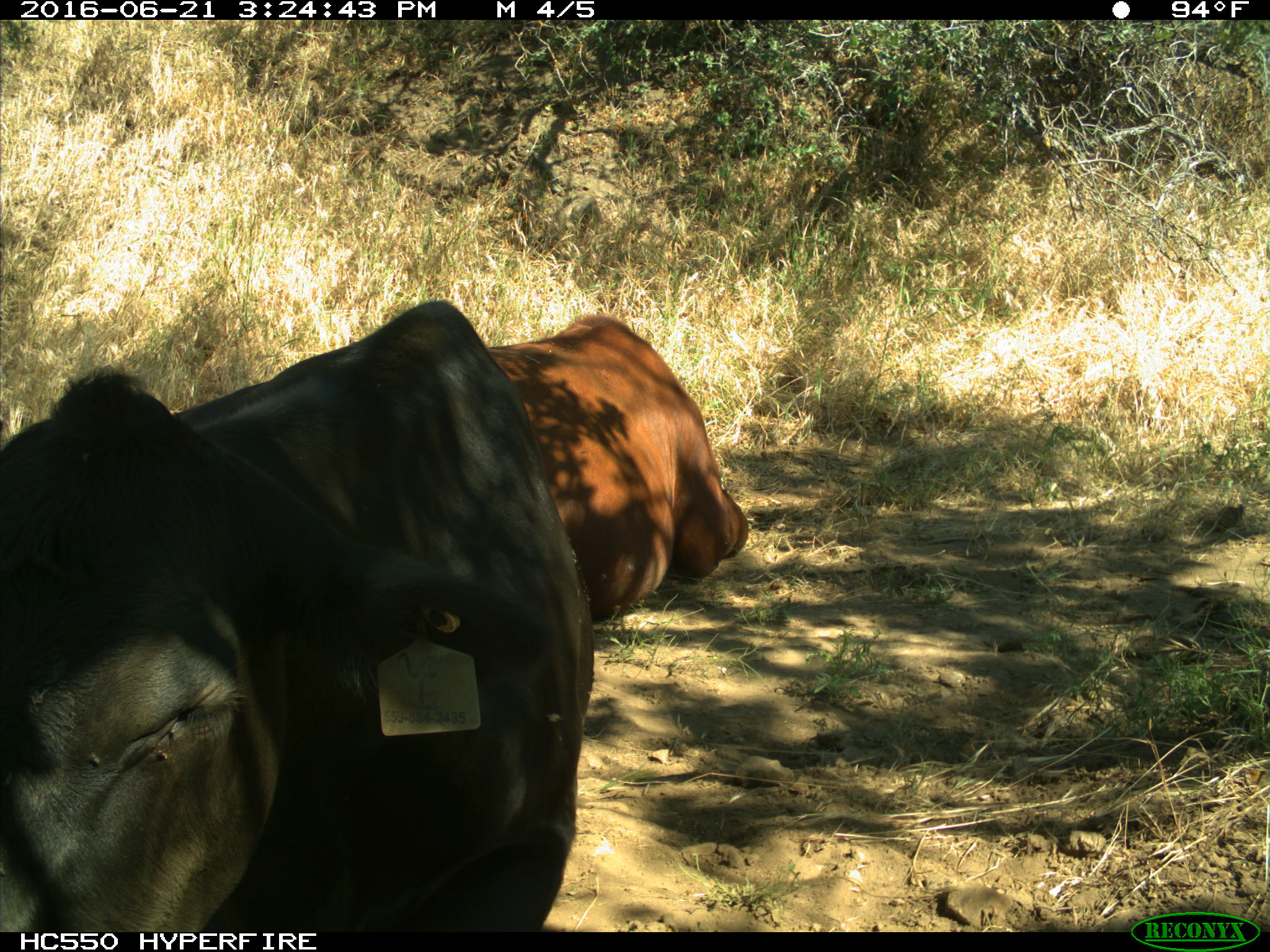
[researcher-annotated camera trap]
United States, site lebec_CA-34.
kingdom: Animalia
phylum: Chordata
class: Mammalia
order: Artiodactyla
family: Bovidae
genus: Bos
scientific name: Bos taurus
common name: domestic cow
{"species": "Bos taurus (domestic cow)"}